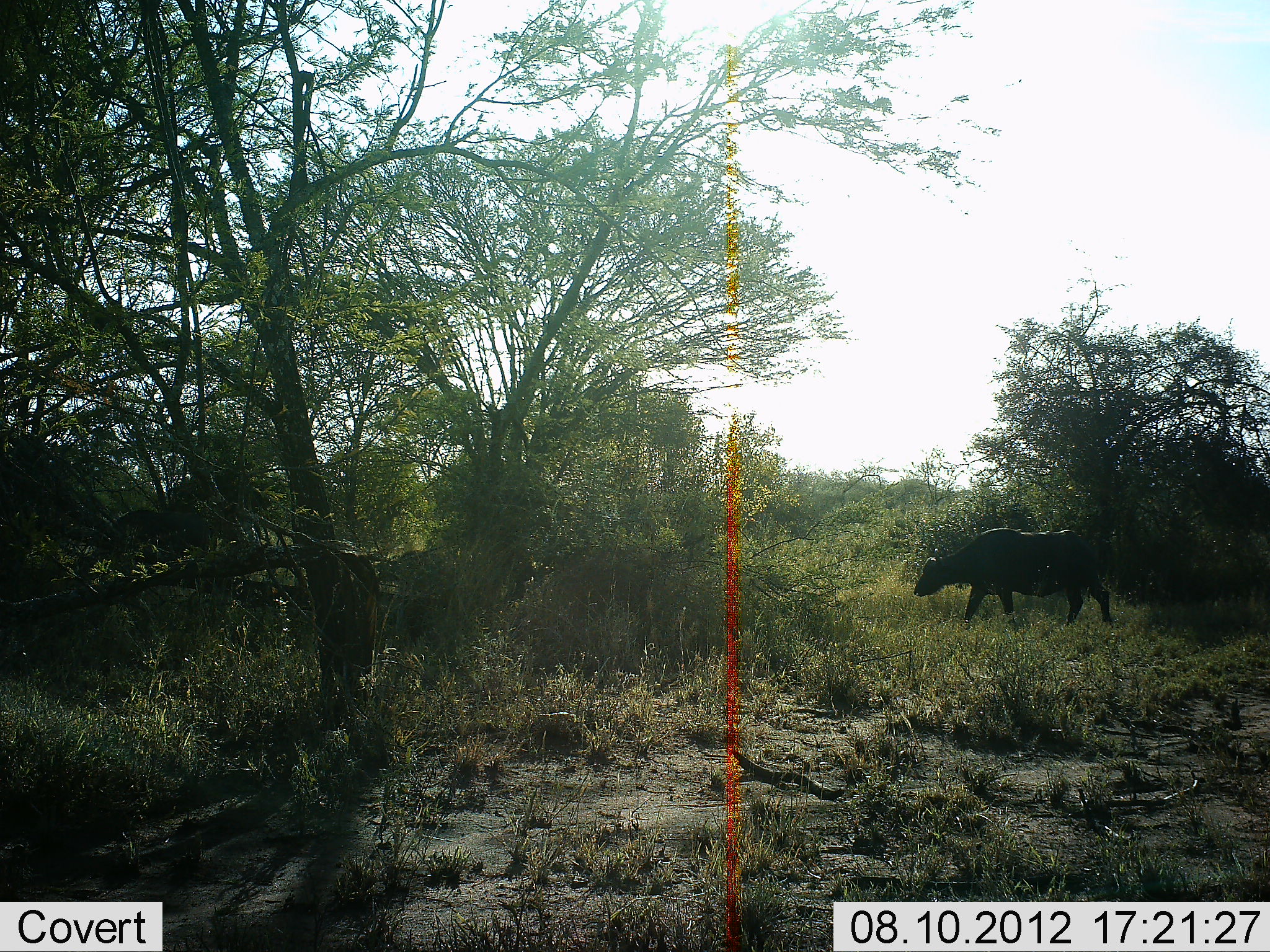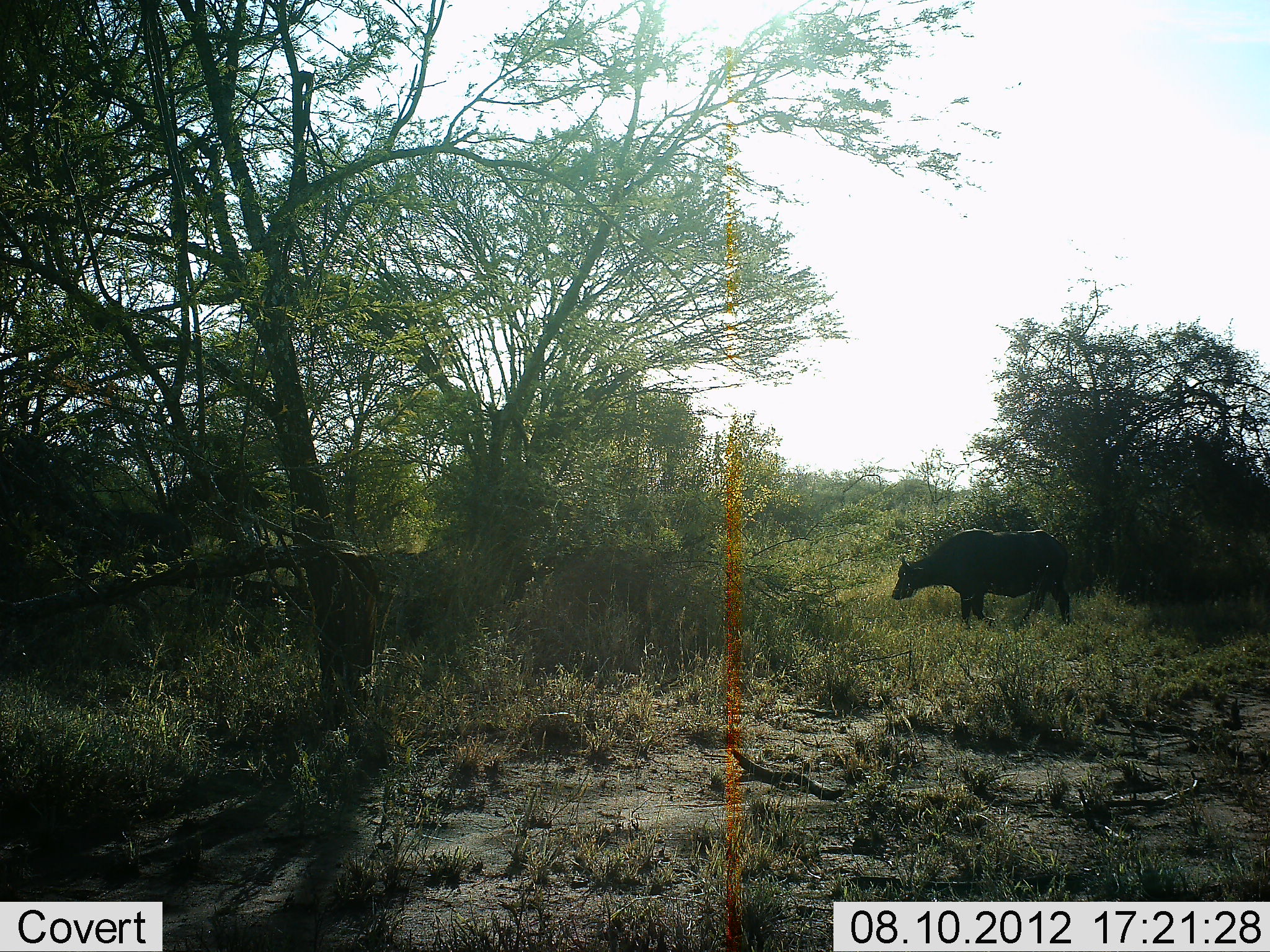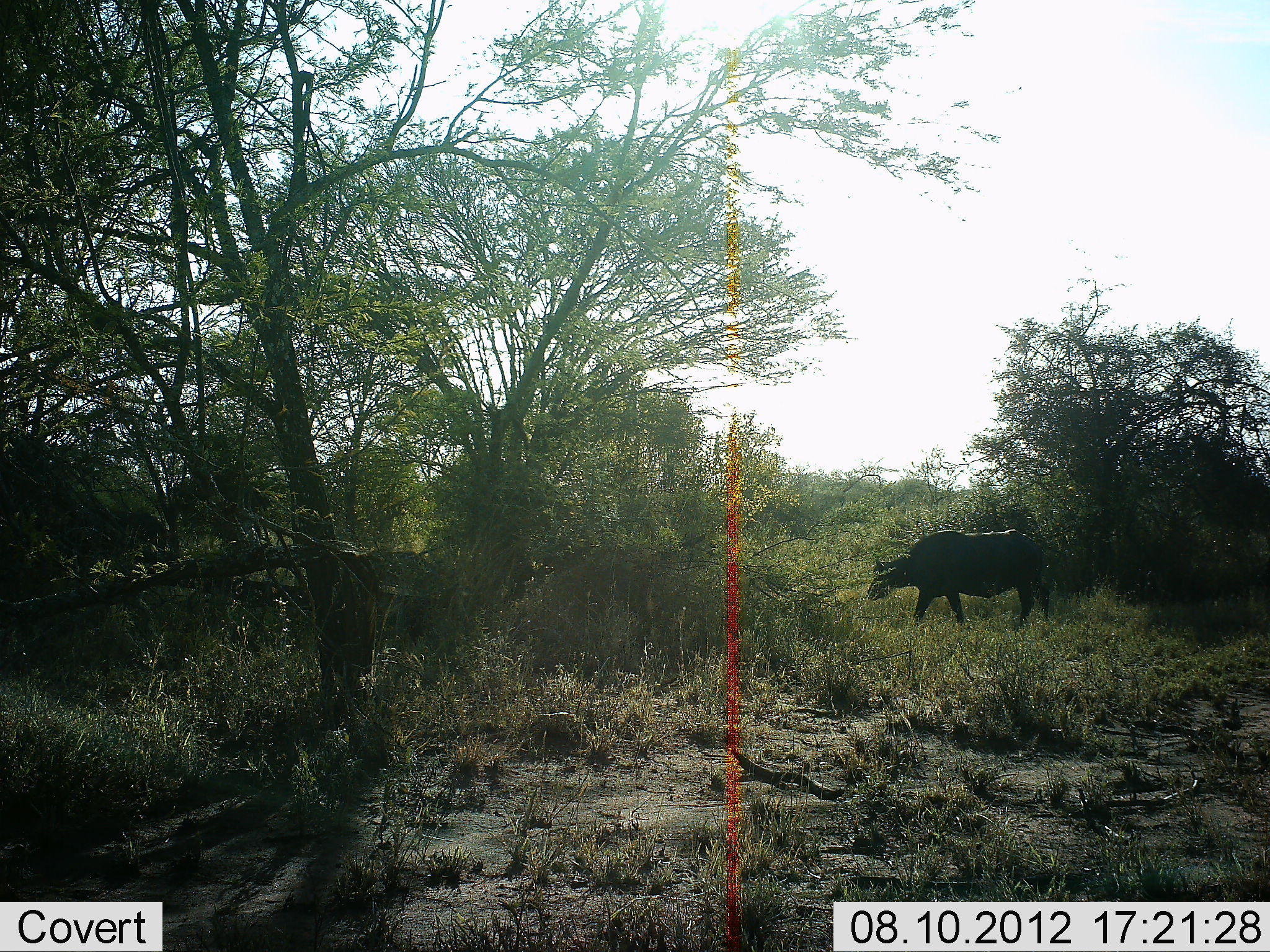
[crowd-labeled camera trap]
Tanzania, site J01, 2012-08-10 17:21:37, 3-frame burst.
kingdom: Animalia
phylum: Chordata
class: Mammalia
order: Artiodactyla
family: Bovidae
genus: Syncerus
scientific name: Syncerus caffer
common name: cape buffalo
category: buffalo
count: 1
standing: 27%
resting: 0%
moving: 73%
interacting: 0%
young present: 9%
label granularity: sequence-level